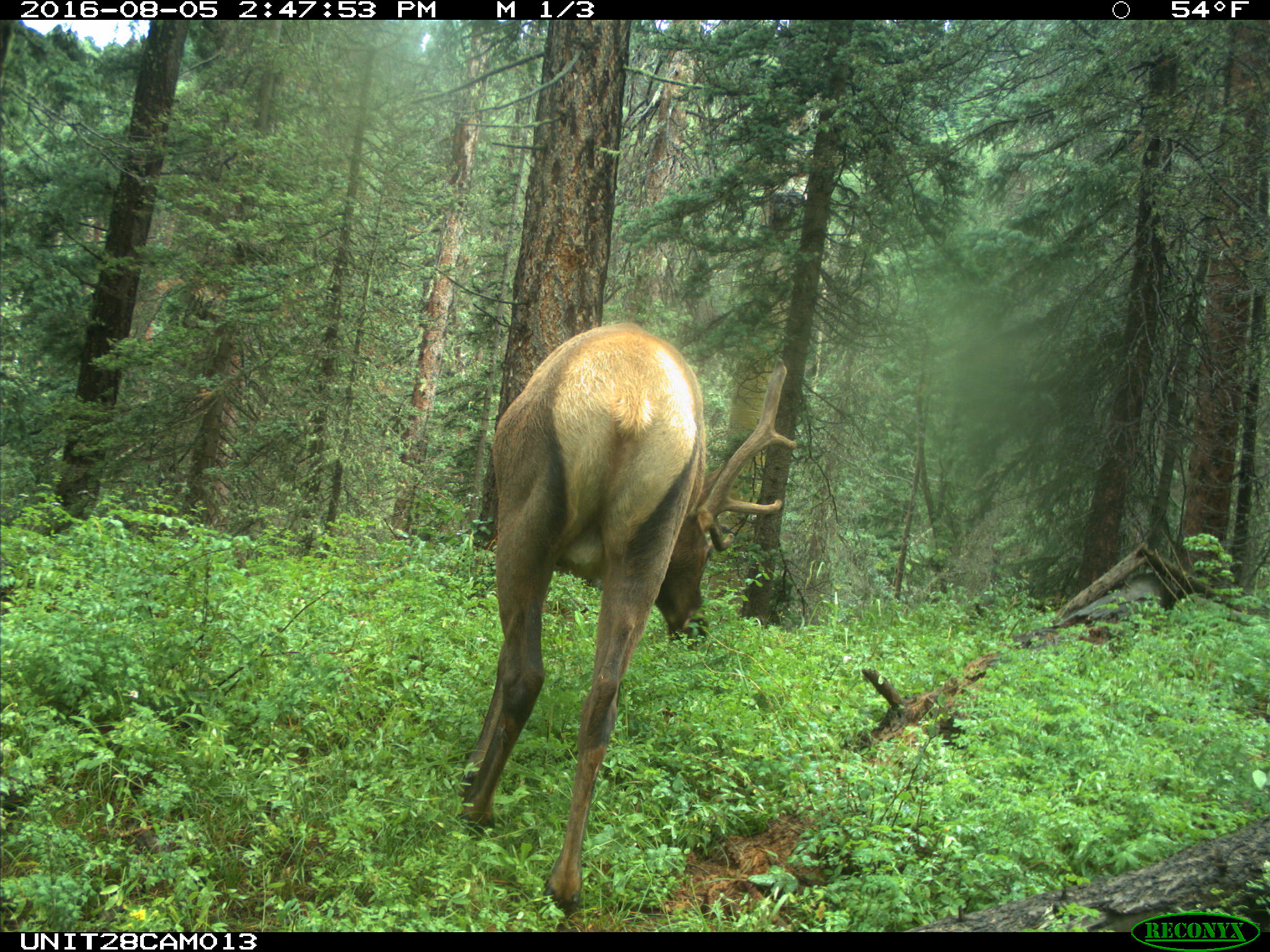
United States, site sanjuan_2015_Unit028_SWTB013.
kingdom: Animalia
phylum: Chordata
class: Mammalia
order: Artiodactyla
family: Cervidae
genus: Cervus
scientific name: Cervus elaphus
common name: red deer